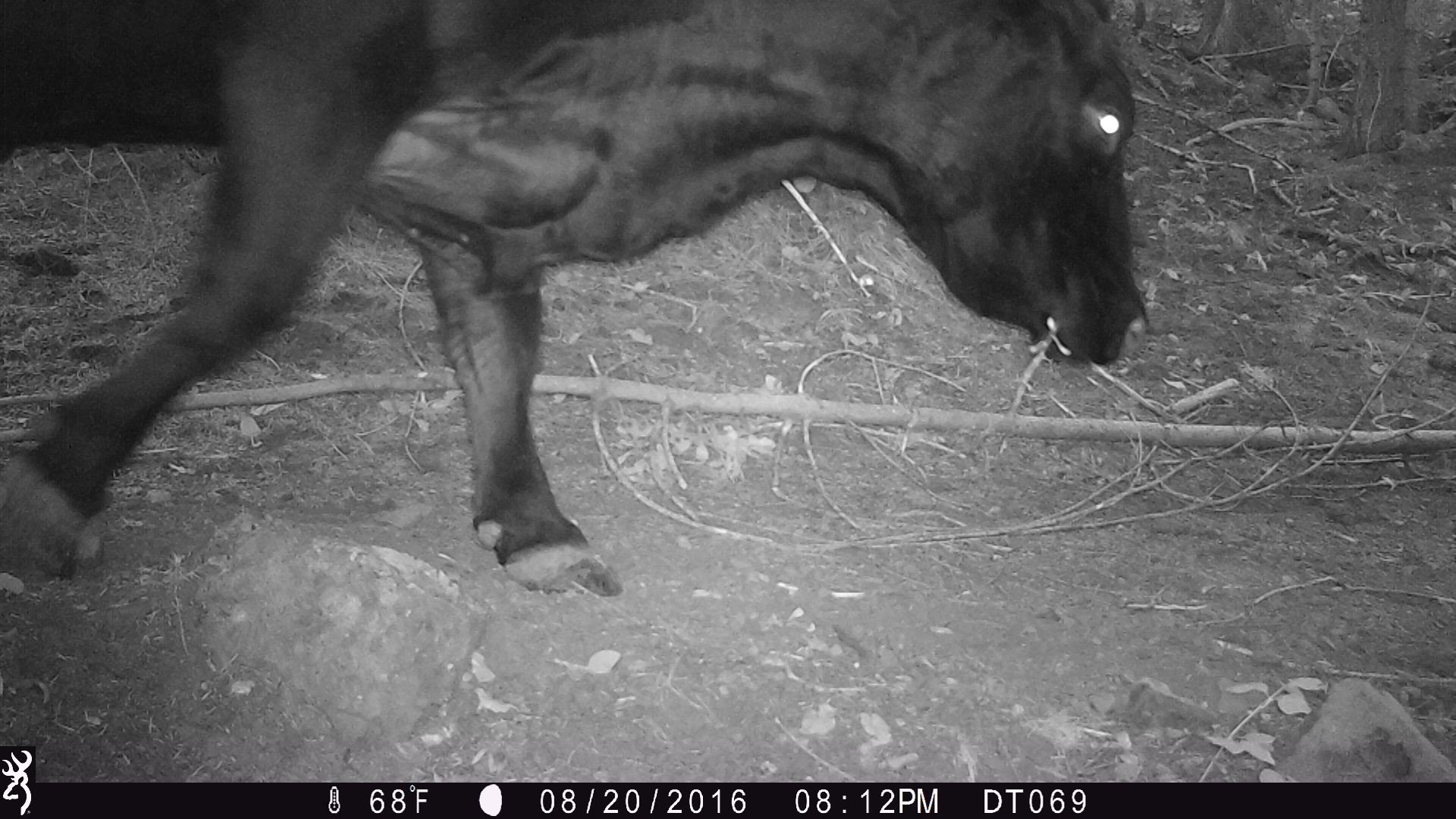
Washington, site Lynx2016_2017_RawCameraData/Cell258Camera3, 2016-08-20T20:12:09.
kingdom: Animalia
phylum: Chordata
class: Mammalia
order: Artiodactyla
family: Bovidae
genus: Bos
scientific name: Bos taurus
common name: domestic cattle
Domestic cattle (Bos taurus). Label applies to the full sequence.